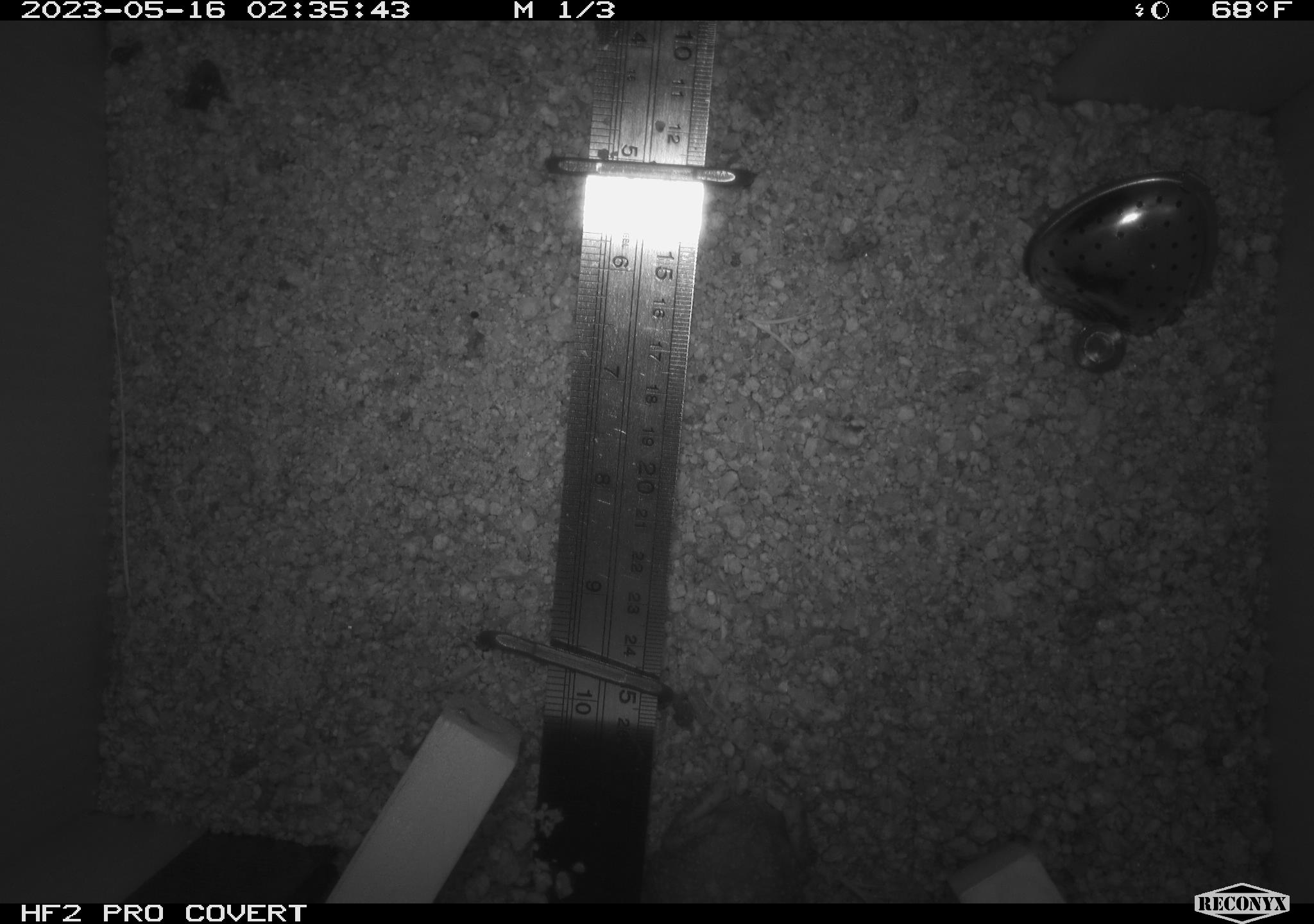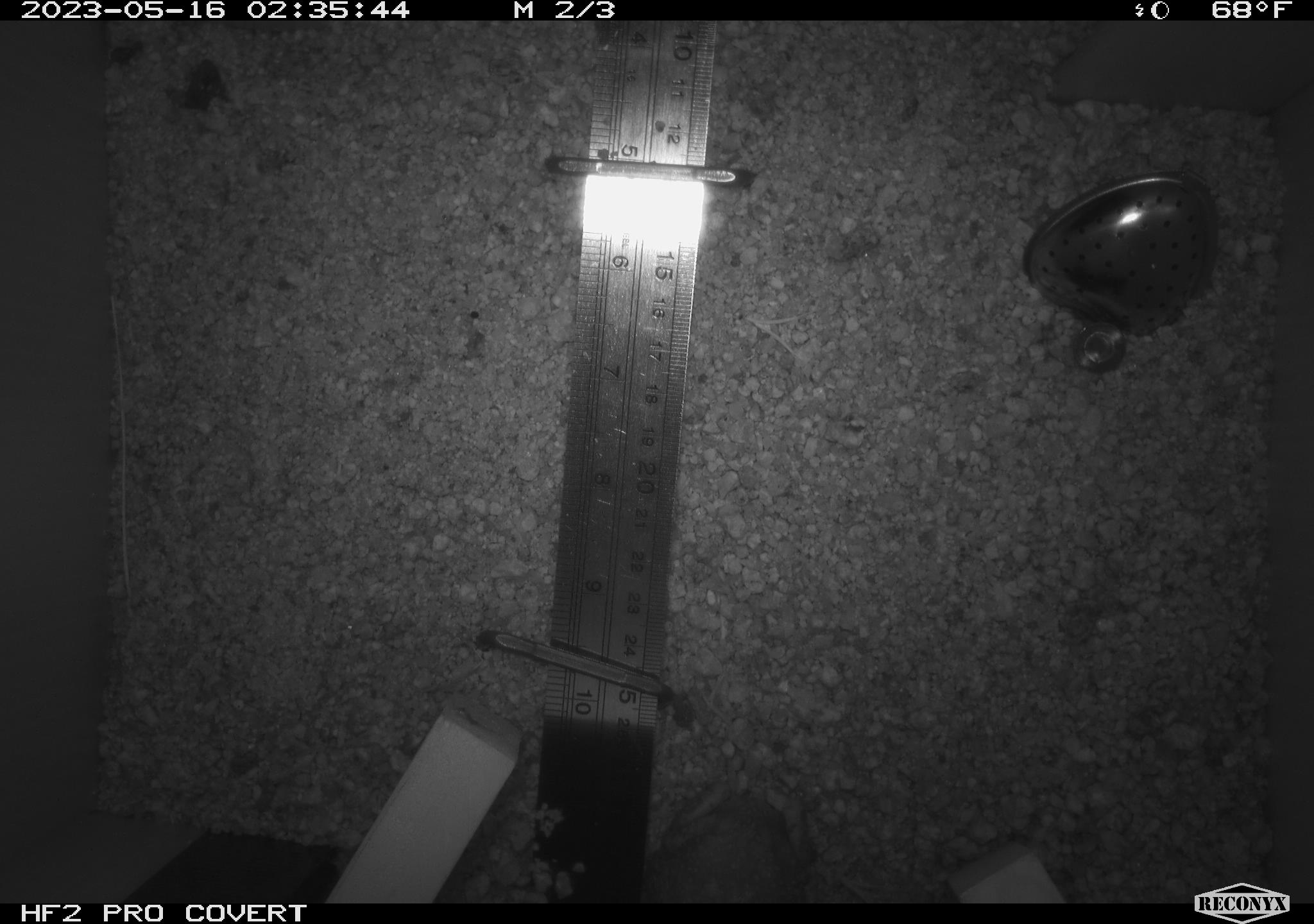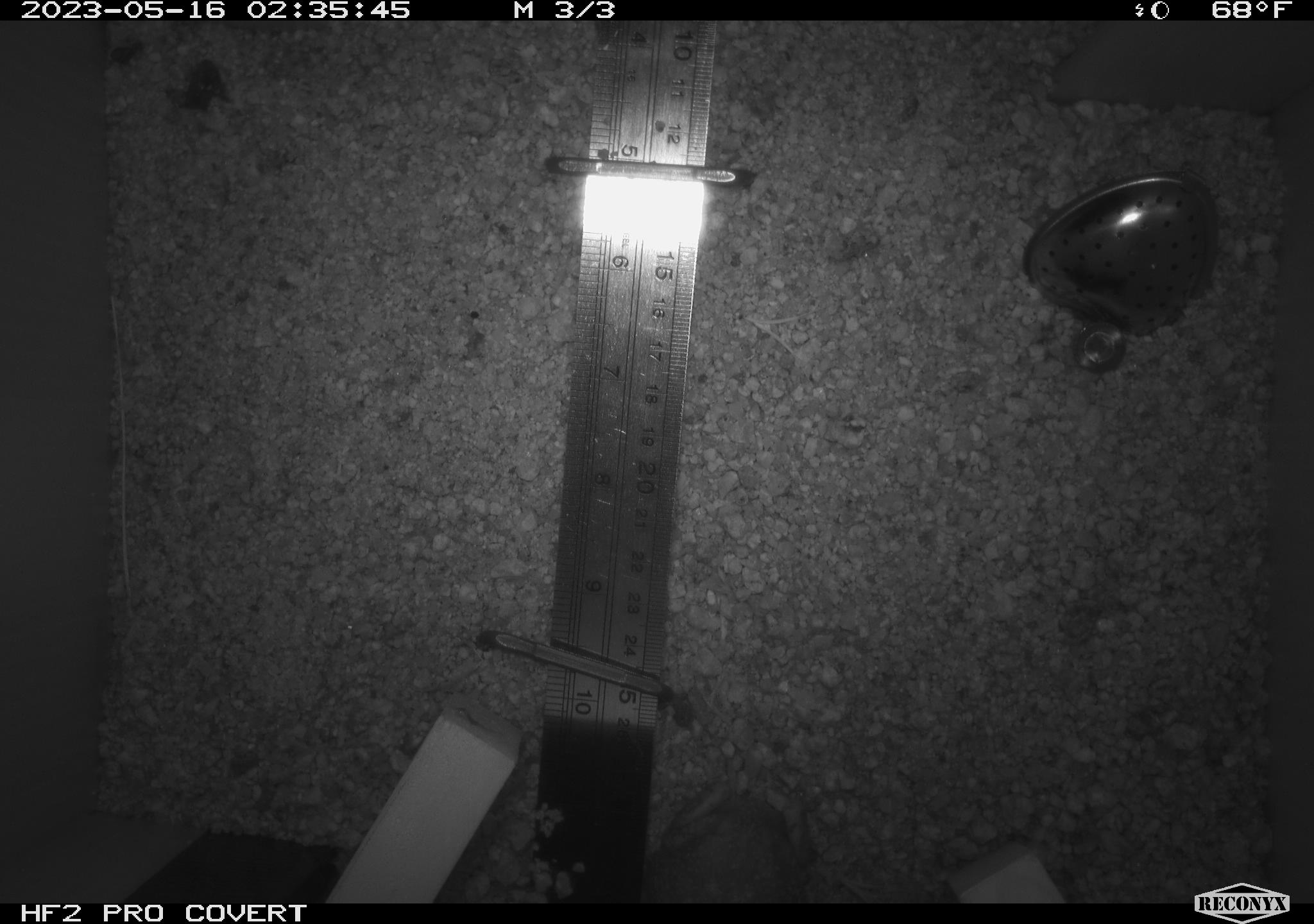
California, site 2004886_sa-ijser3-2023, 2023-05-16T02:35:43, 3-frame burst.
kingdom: Animalia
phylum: Chordata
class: Amphibia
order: Anura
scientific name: Anura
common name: frogs